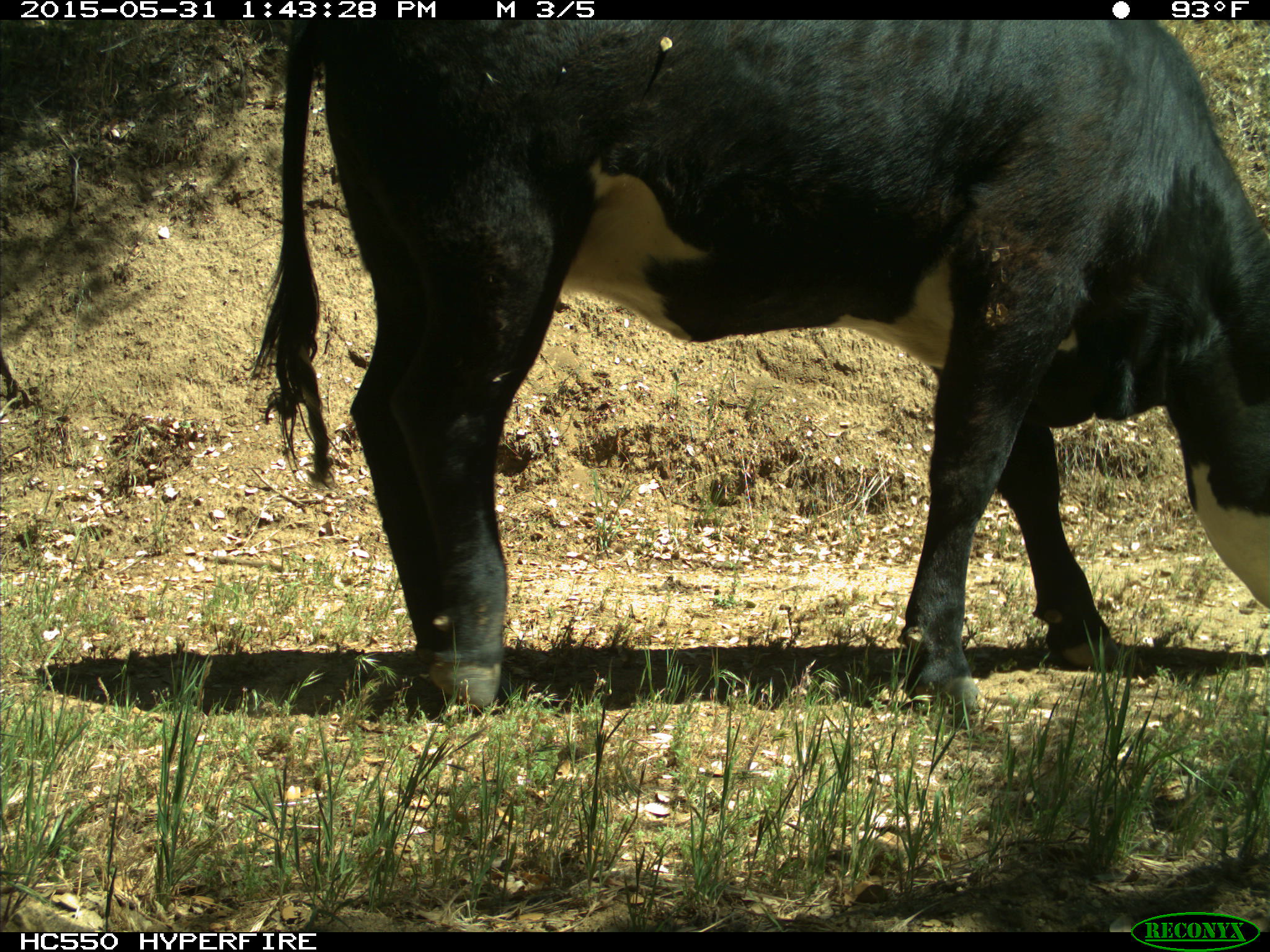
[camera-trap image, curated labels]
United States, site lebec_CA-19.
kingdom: Animalia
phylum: Chordata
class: Mammalia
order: Artiodactyla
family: Bovidae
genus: Bos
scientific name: Bos taurus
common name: domestic cow